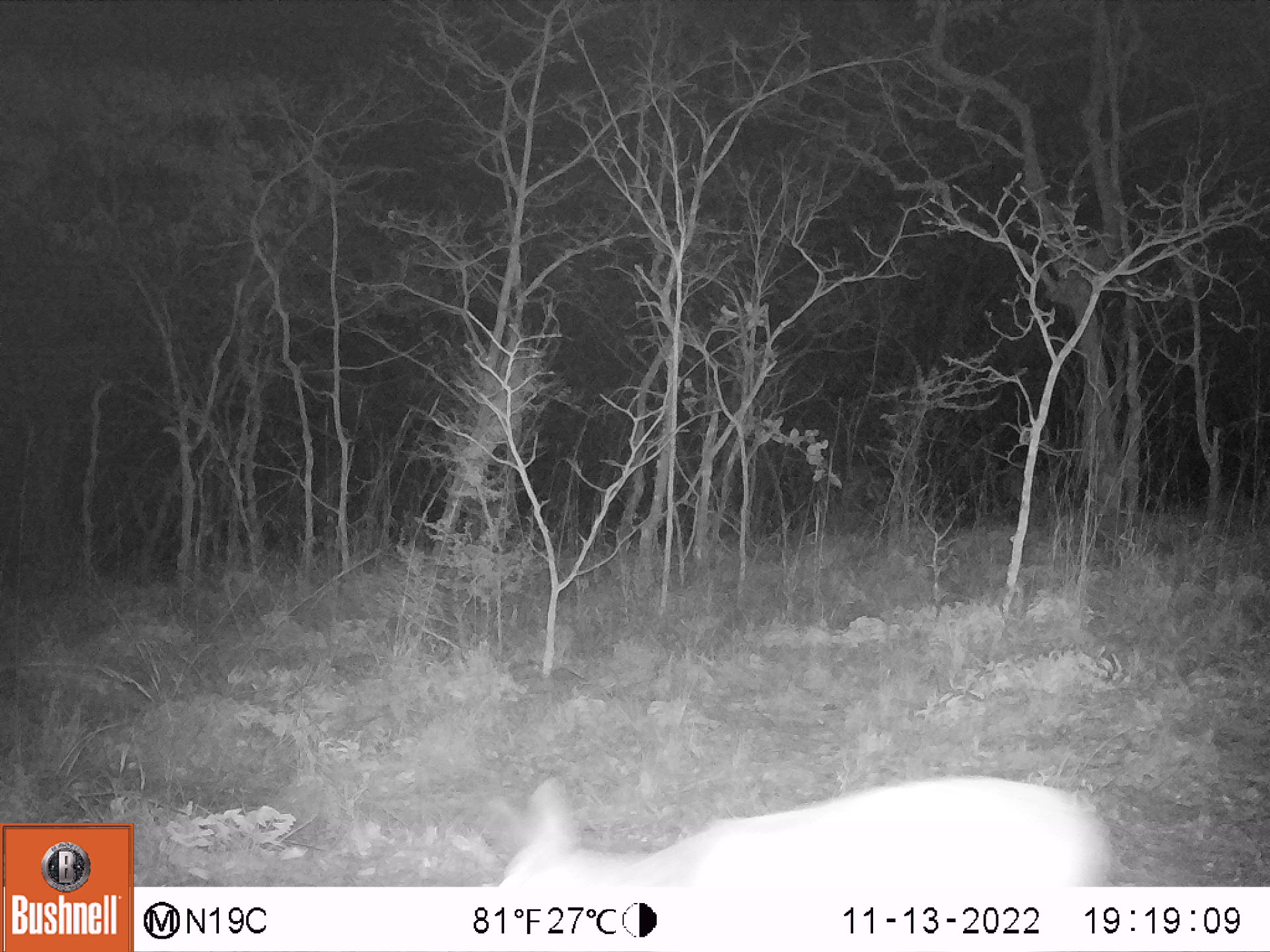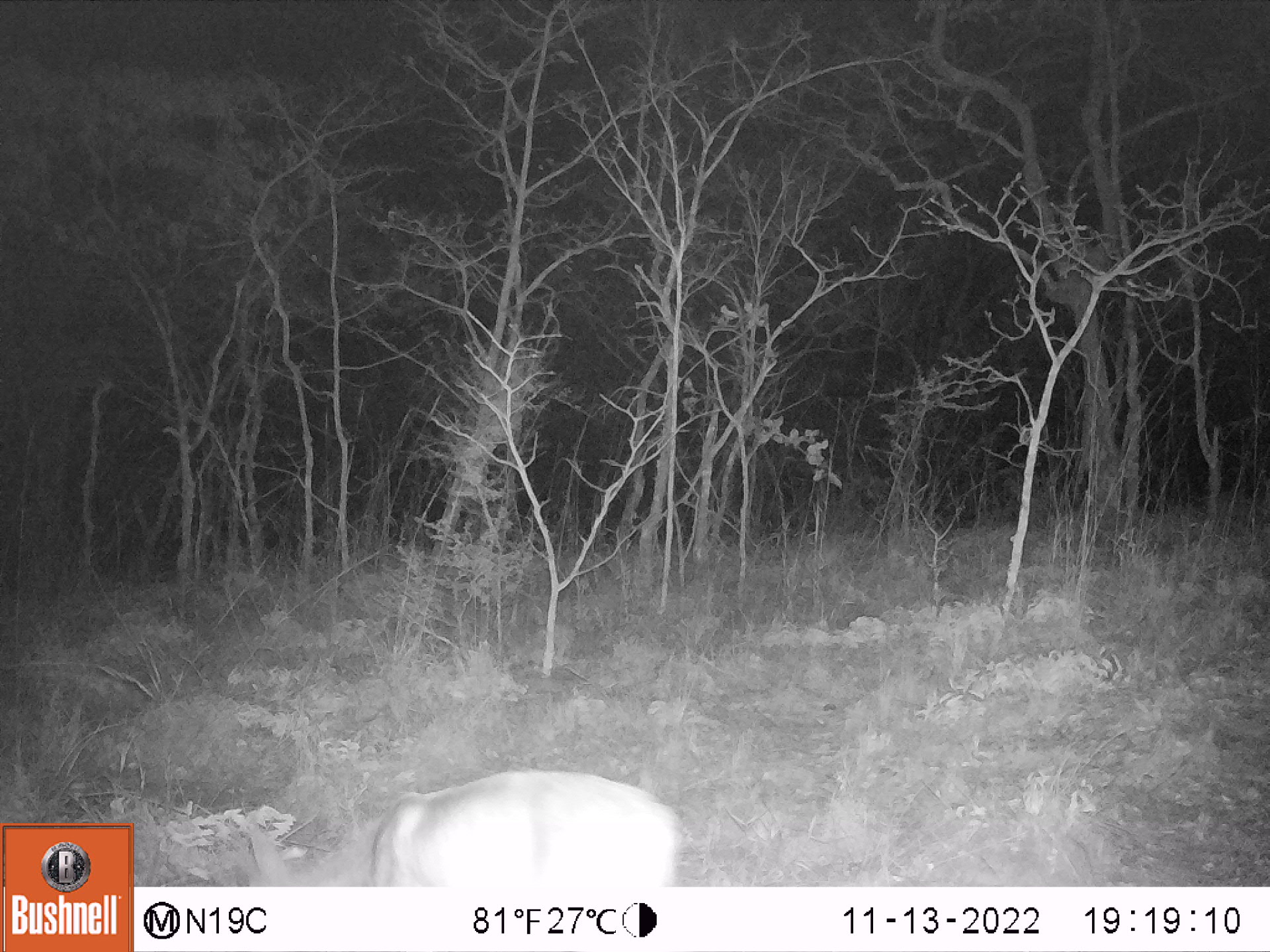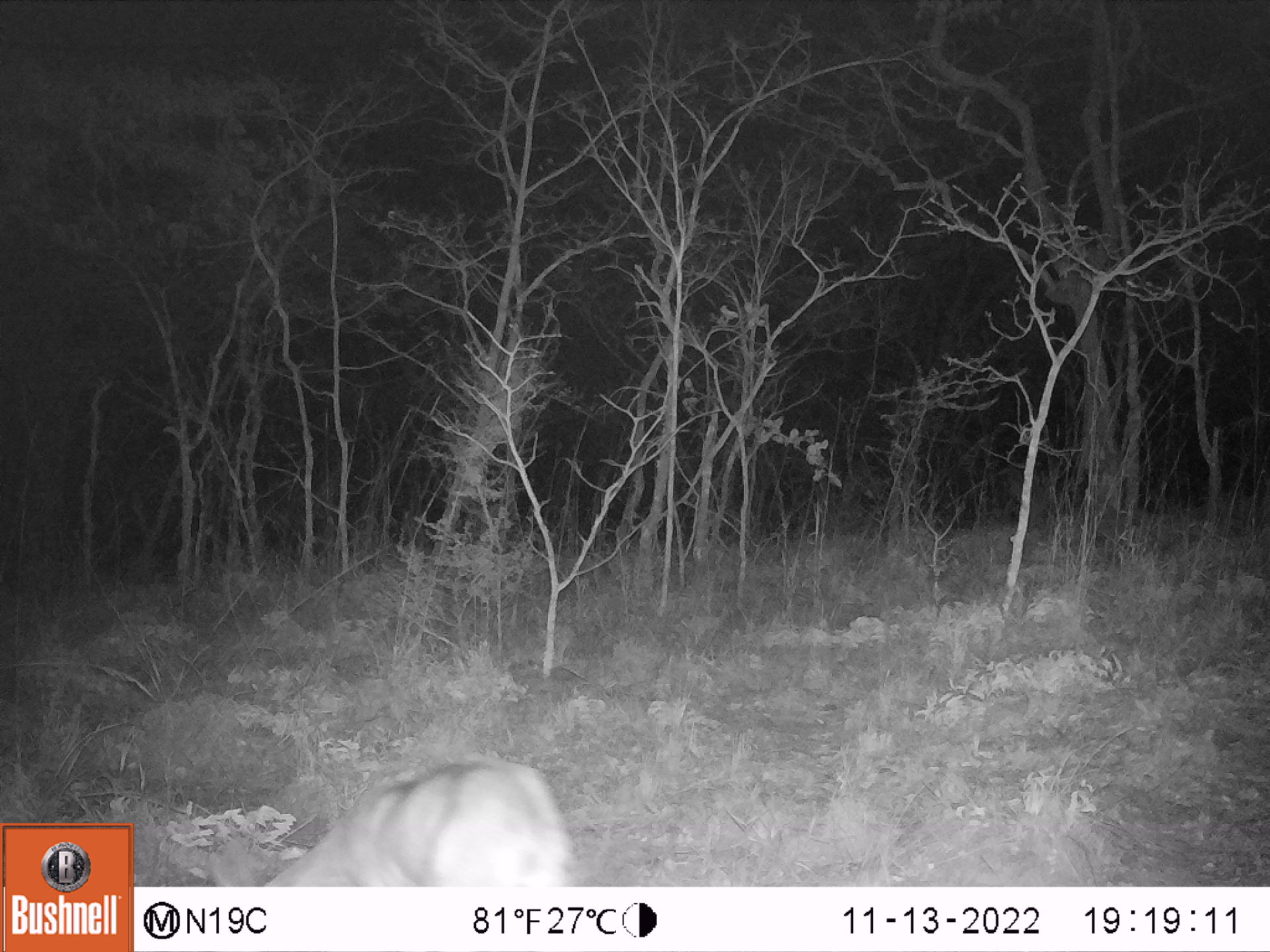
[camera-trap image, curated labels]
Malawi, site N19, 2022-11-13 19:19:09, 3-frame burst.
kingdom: Animalia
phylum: Chordata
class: Mammalia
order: Artiodactyla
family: Bovidae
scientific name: Antilopinae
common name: small antelope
Small antelope (Antilopinae), count 1.